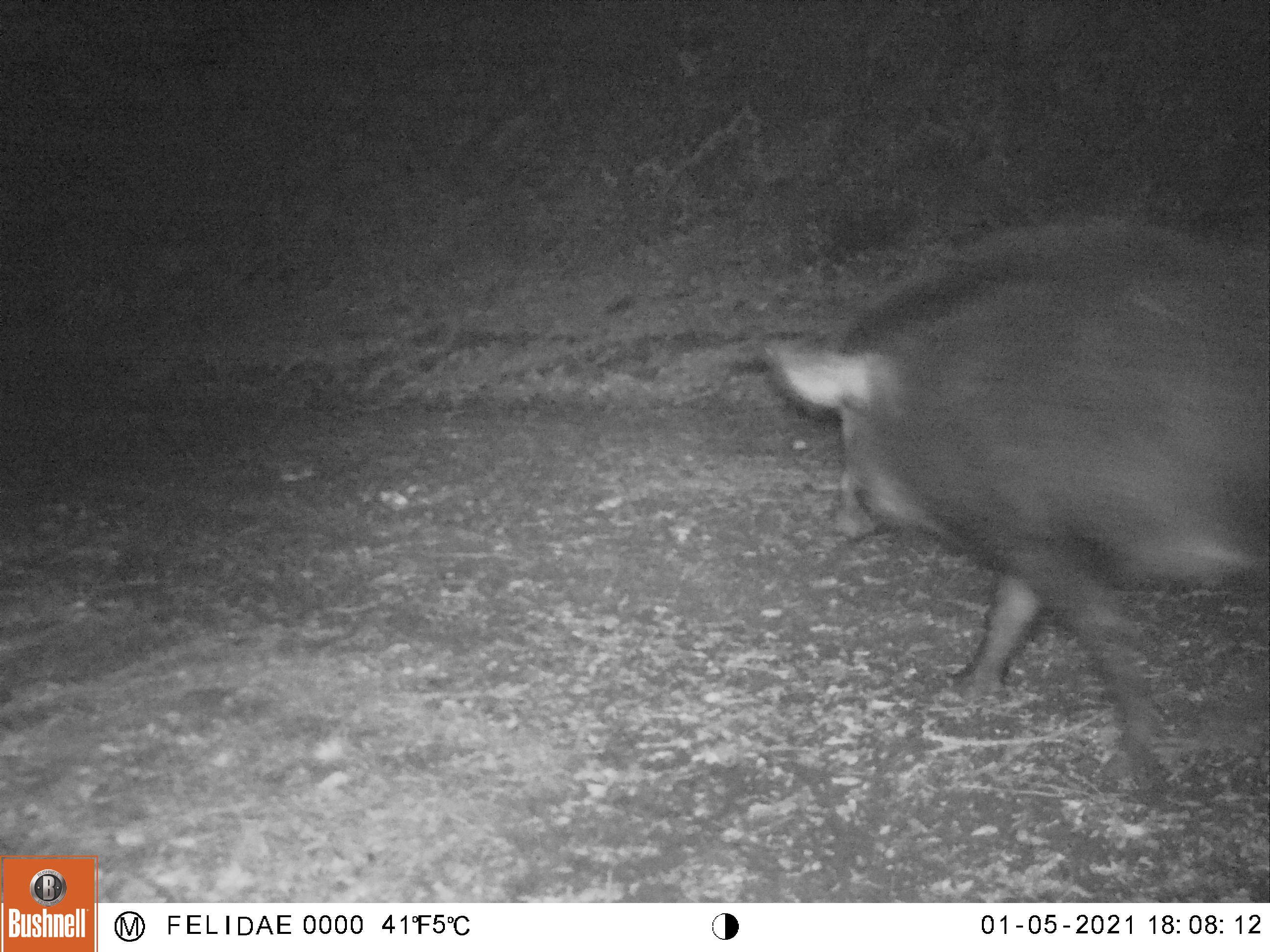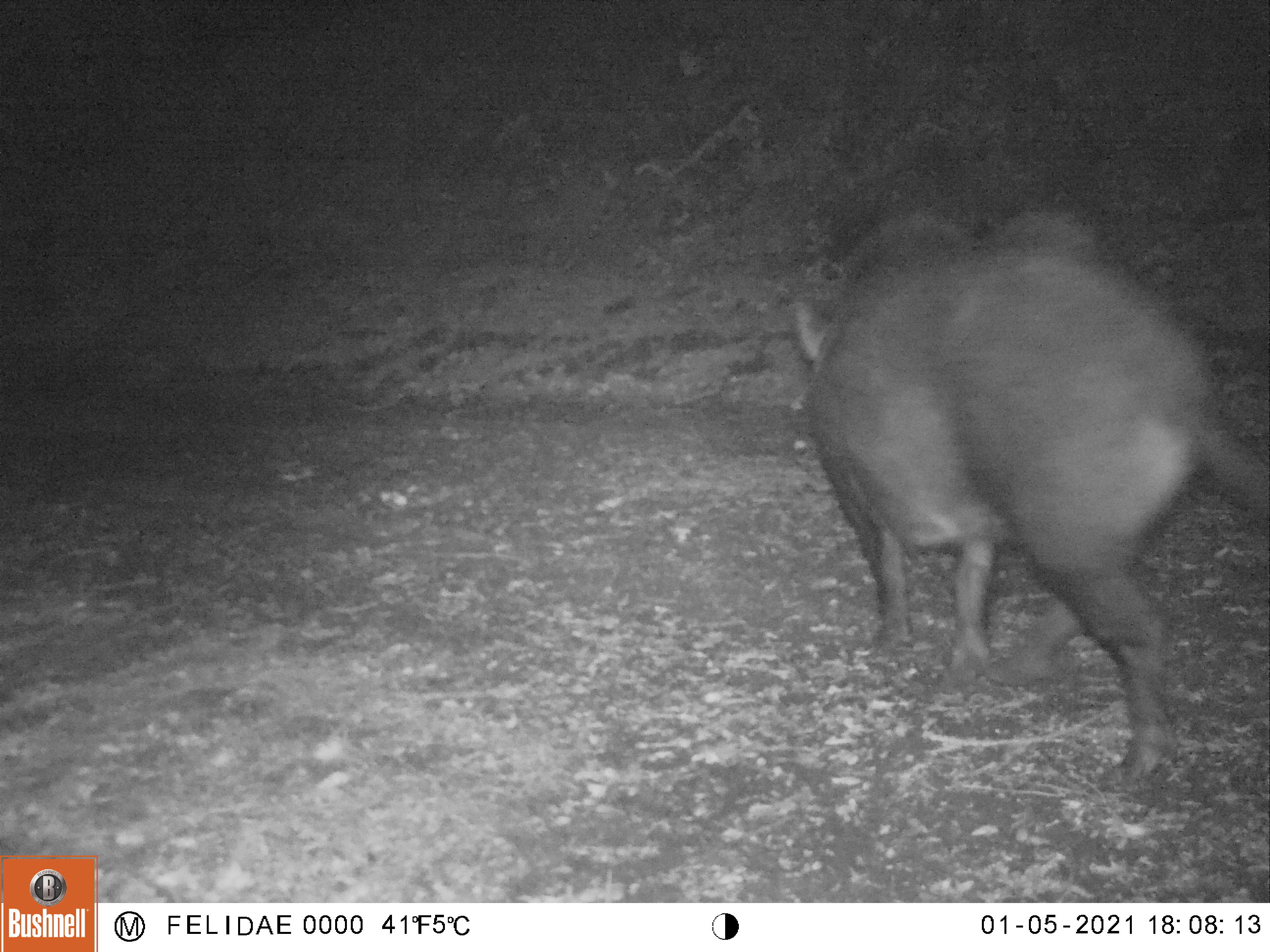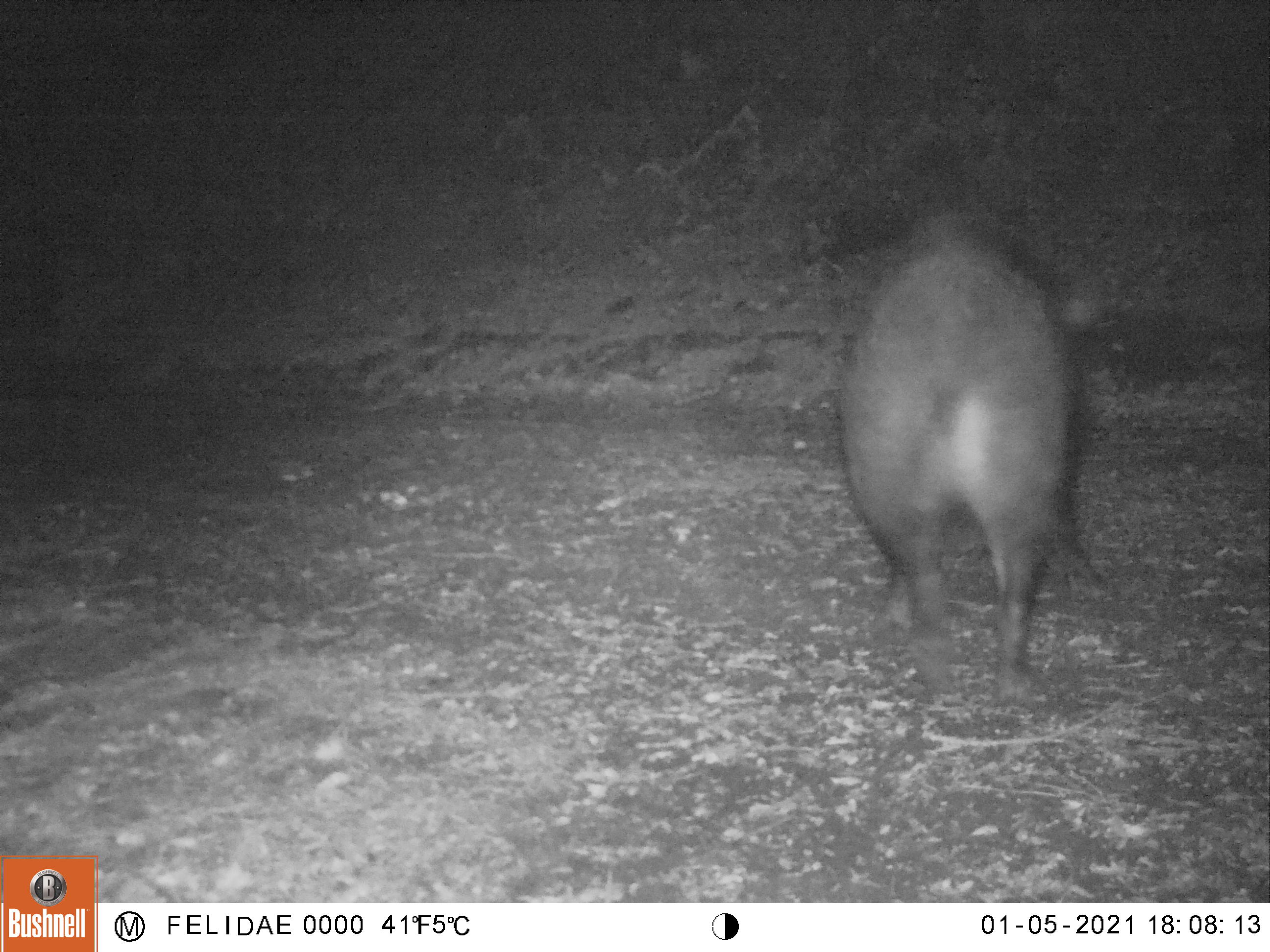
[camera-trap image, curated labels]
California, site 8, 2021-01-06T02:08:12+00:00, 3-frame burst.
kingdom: Animalia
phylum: Chordata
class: Mammalia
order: Artiodactyla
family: Suidae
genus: Sus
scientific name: Sus scrofa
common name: wild boar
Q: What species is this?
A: Wild boar (Sus scrofa).